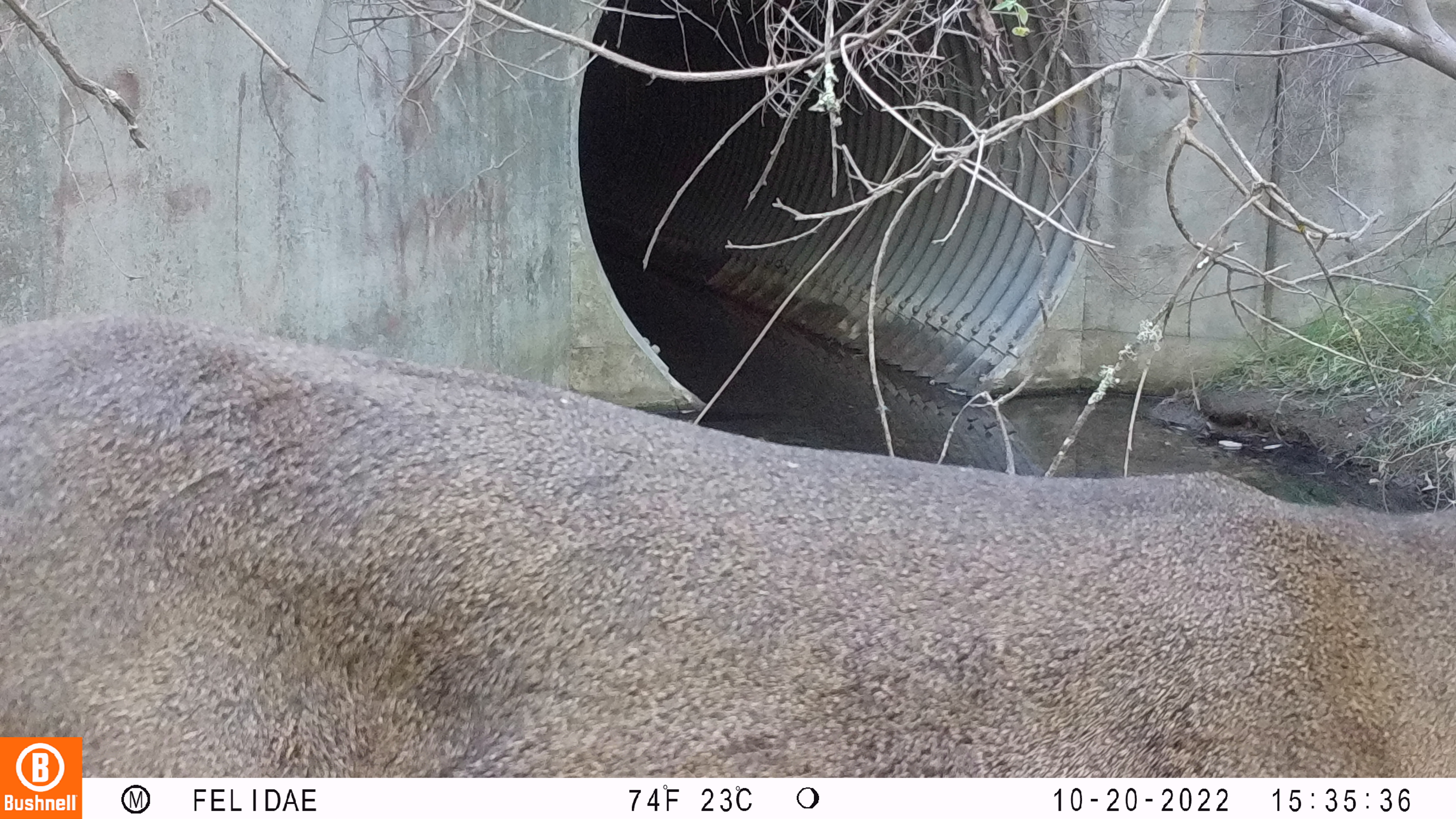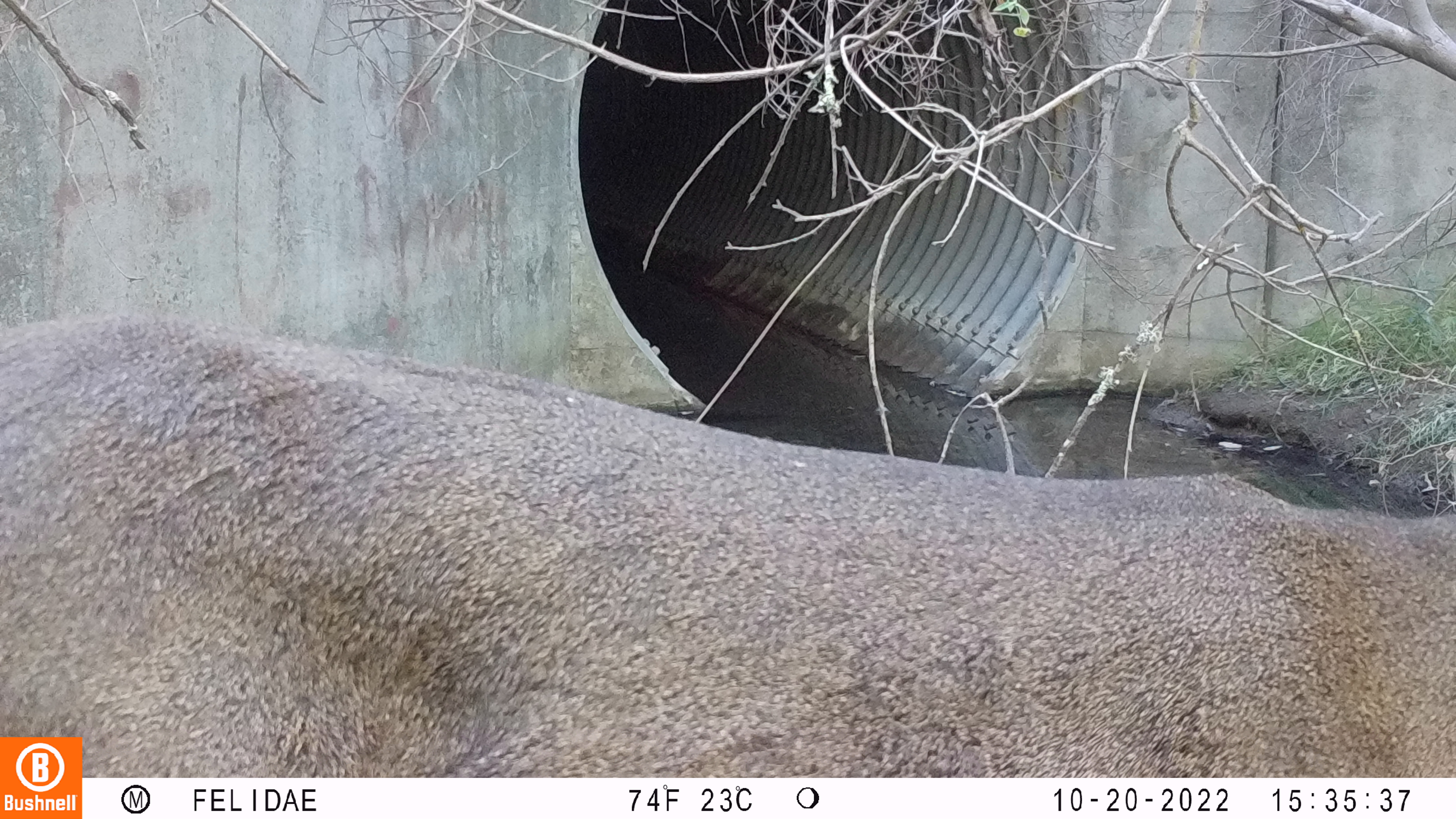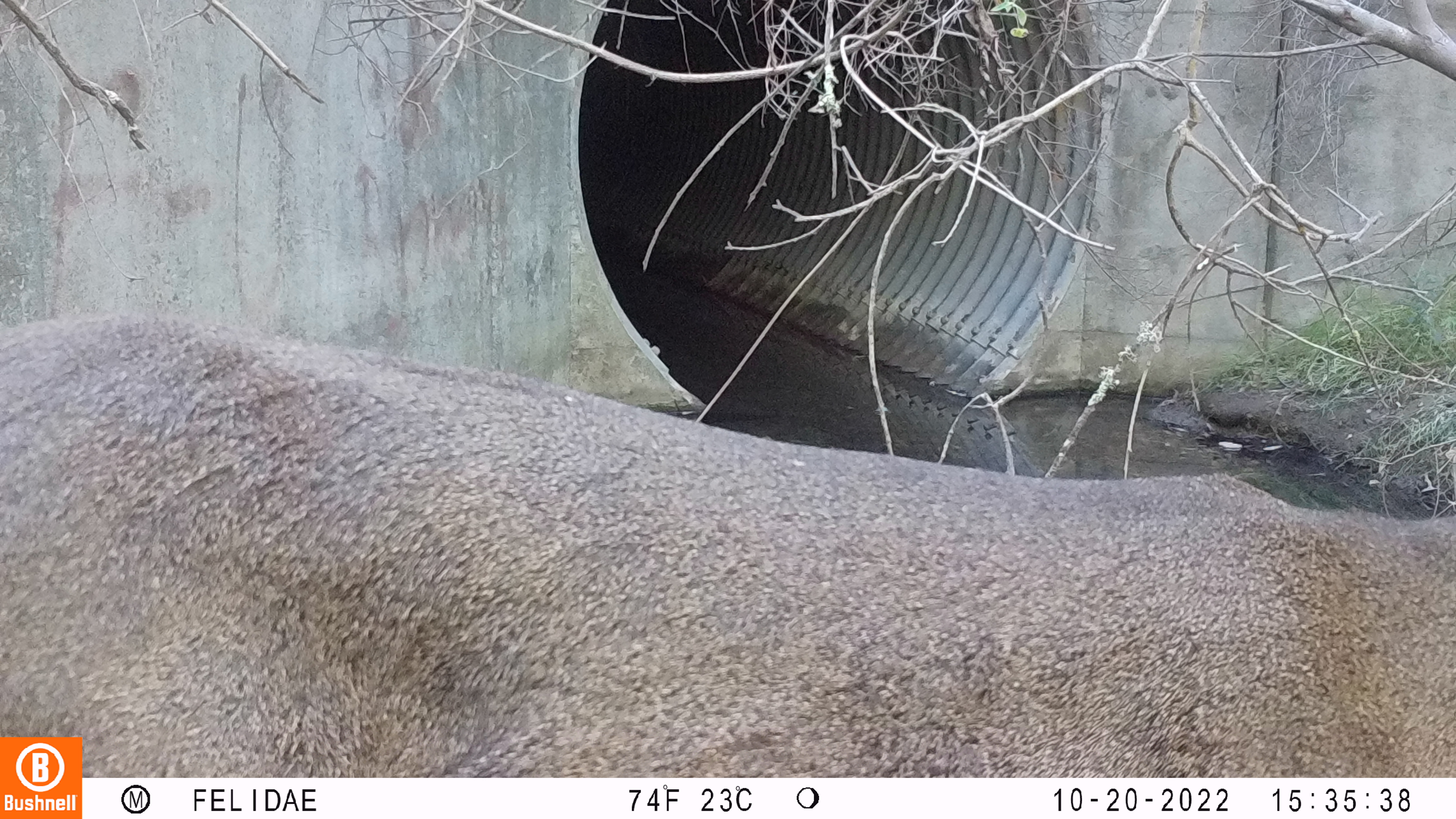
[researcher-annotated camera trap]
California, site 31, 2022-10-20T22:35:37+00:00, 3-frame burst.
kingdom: Animalia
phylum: Chordata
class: Mammalia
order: Artiodactyla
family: Cervidae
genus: Odocoileus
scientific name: Odocoileus hemionus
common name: mule deer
Mule deer (Odocoileus hemionus).